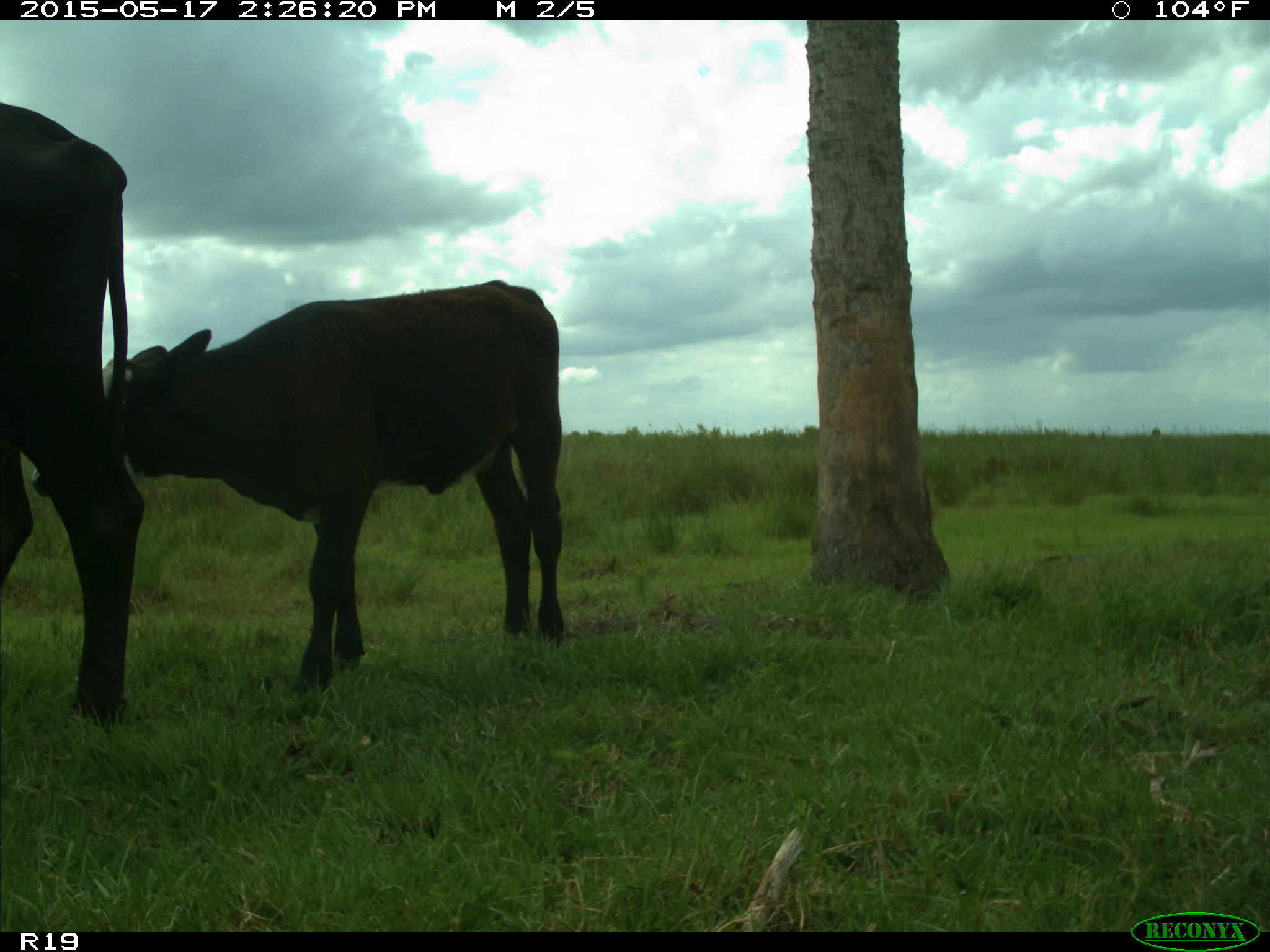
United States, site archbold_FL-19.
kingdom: Animalia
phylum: Chordata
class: Mammalia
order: Artiodactyla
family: Bovidae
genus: Bos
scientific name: Bos taurus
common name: domestic cow